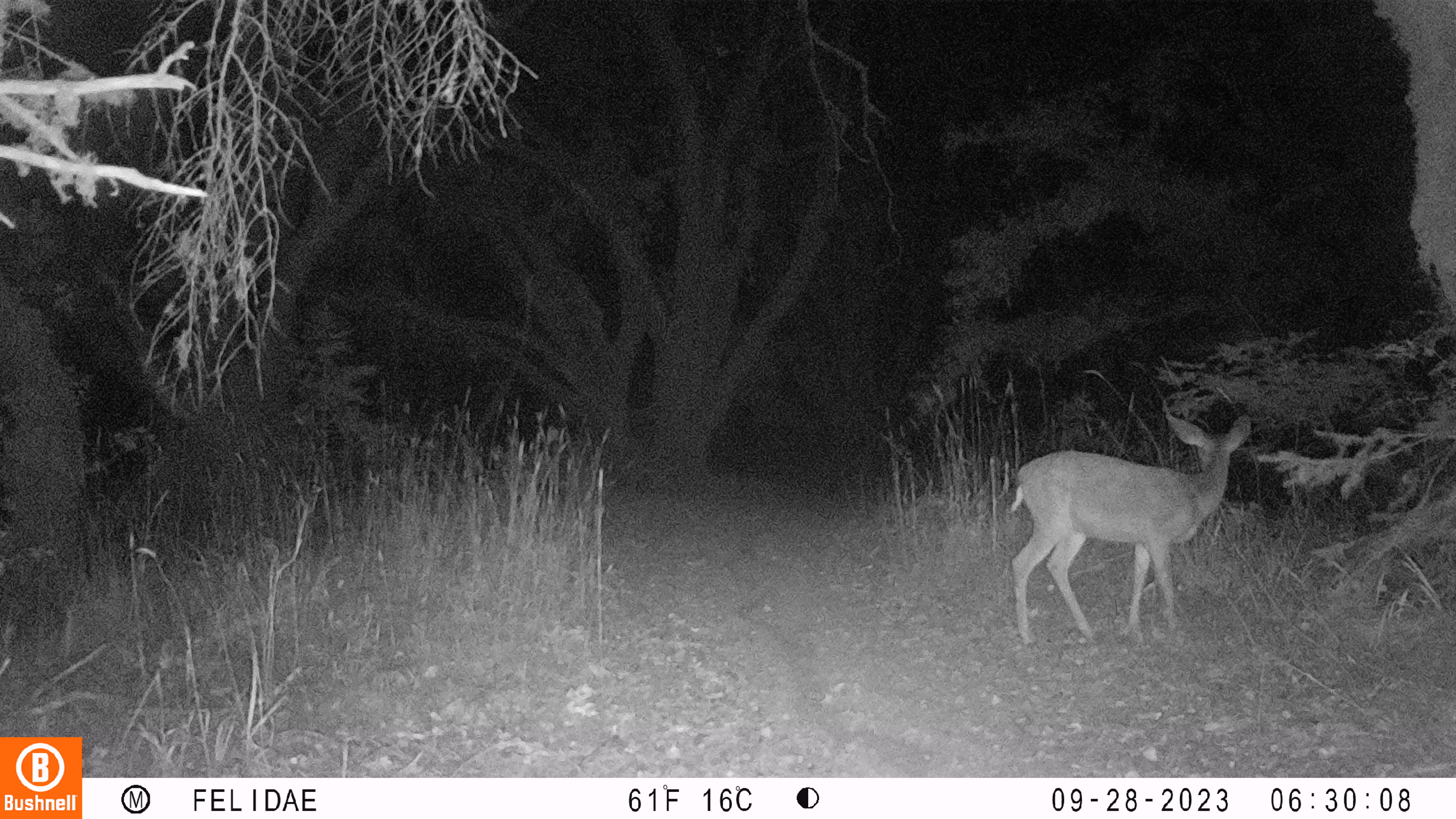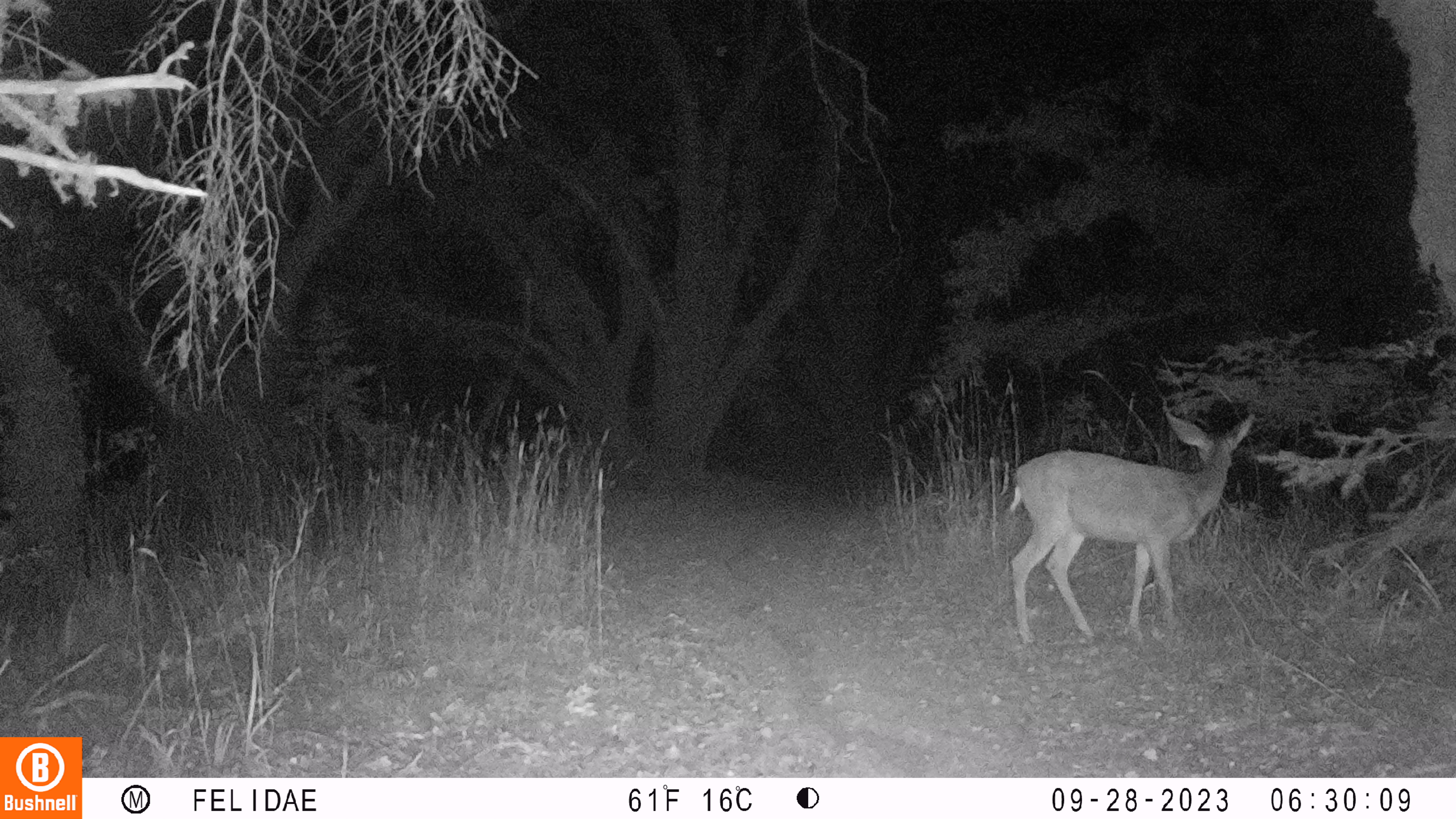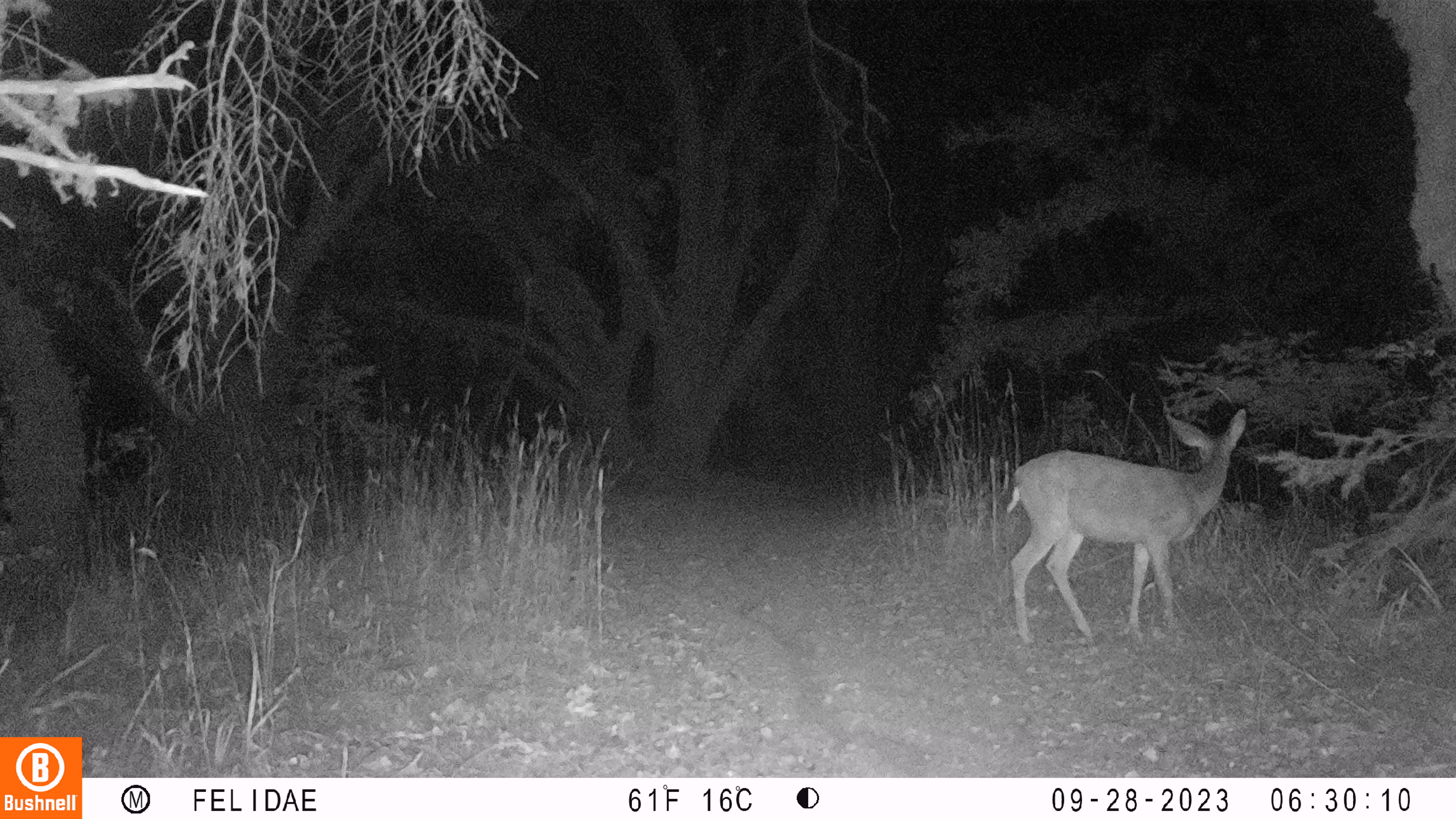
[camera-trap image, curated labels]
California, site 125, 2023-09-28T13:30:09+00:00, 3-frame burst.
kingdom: Animalia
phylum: Chordata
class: Mammalia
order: Artiodactyla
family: Cervidae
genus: Odocoileus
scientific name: Odocoileus hemionus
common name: mule deer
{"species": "mule deer (Odocoileus hemionus)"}